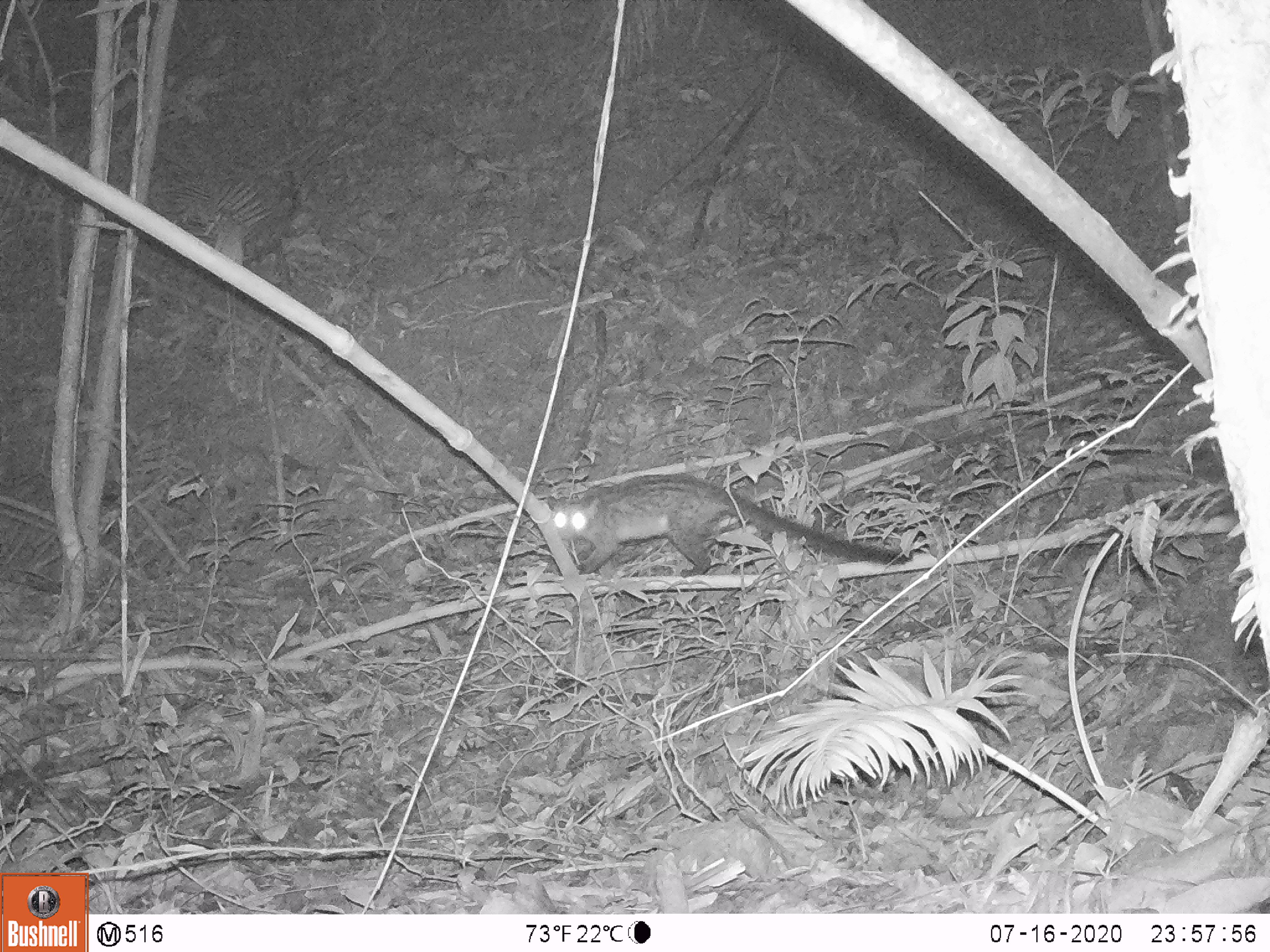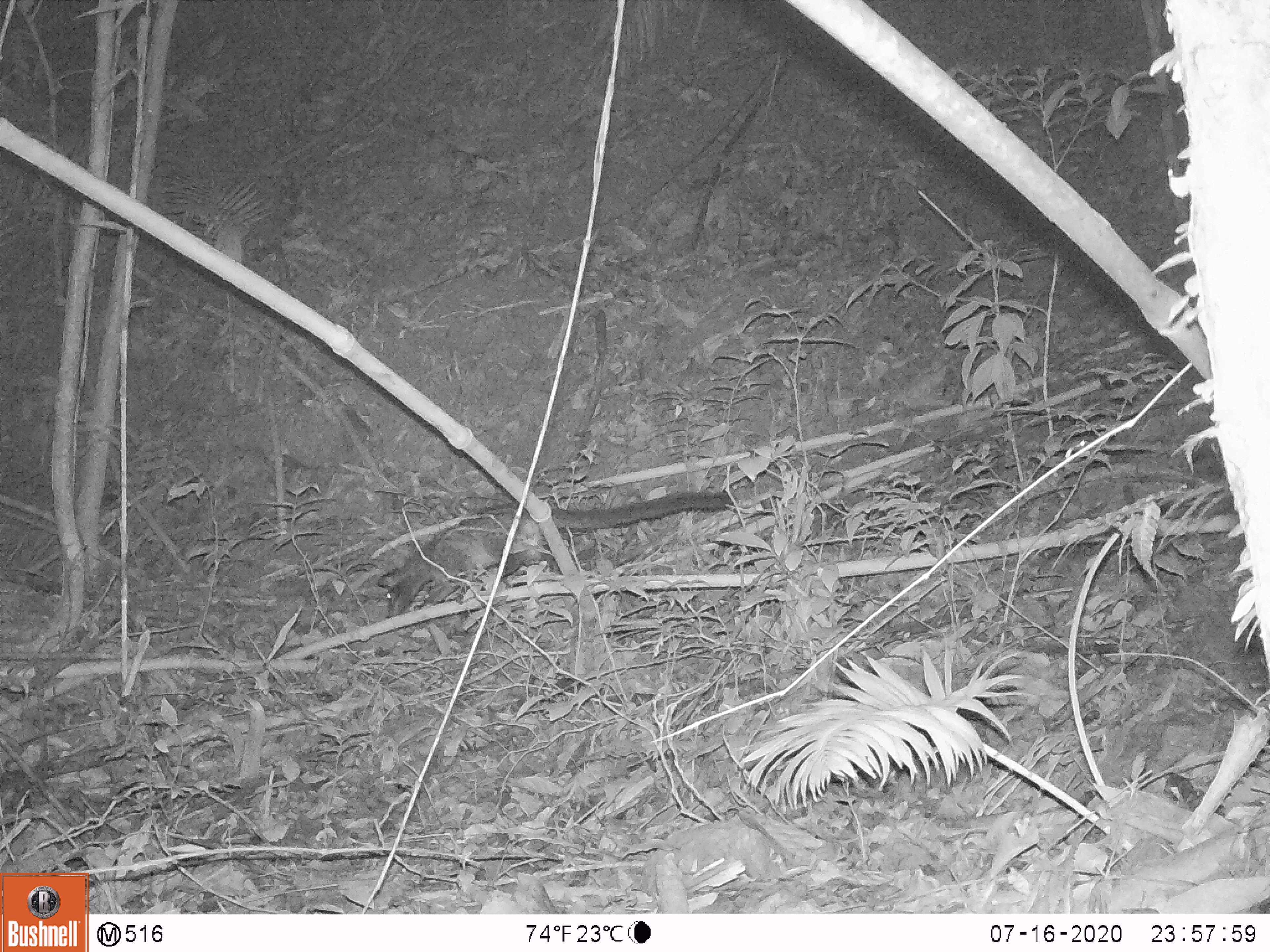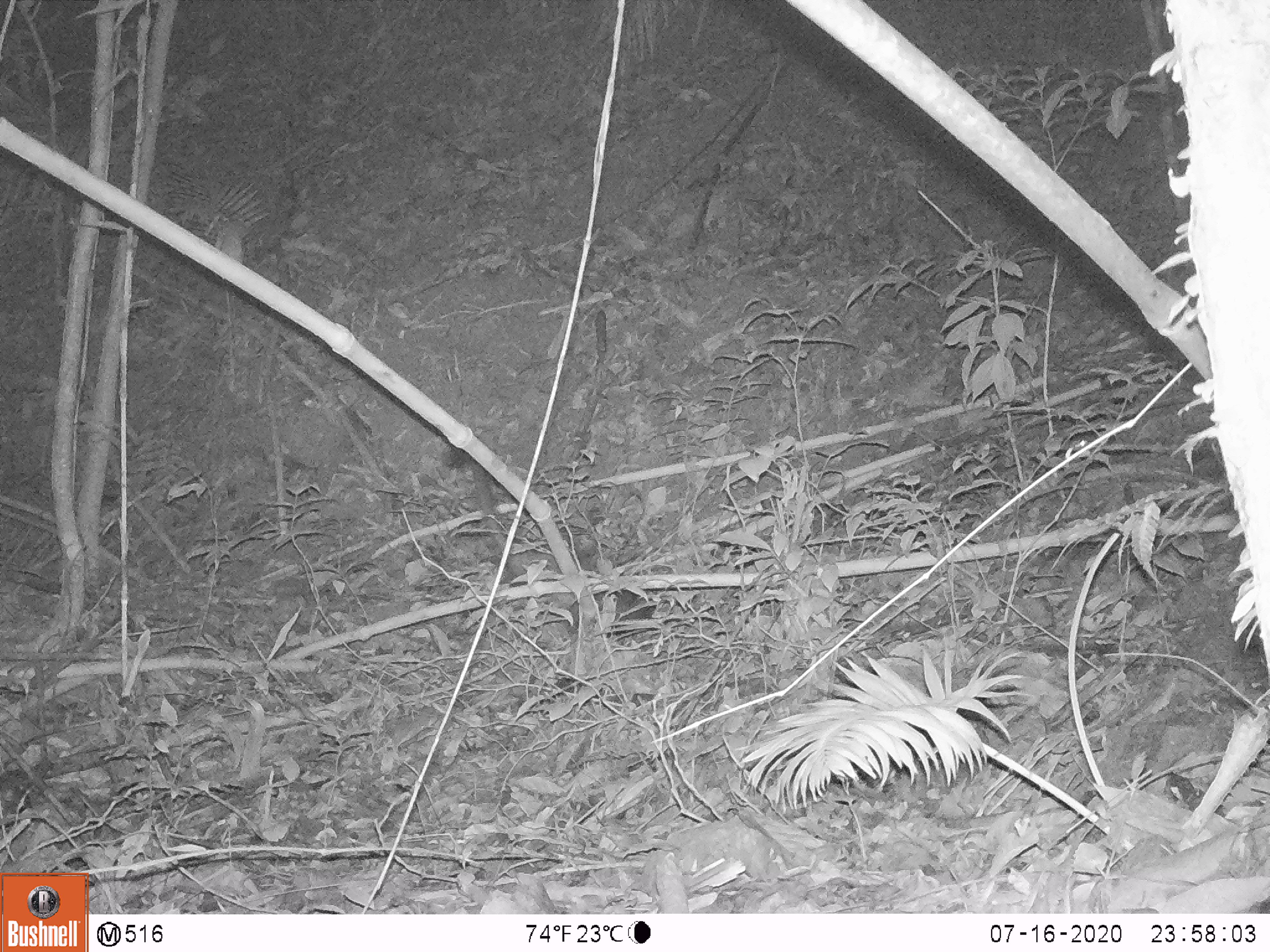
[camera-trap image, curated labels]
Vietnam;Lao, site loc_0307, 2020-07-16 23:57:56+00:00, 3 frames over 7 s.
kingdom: Animalia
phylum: Chordata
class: Mammalia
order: Carnivora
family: Viverridae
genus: Paradoxurus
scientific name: Paradoxurus hermaphroditus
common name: common palm civet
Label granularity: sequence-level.